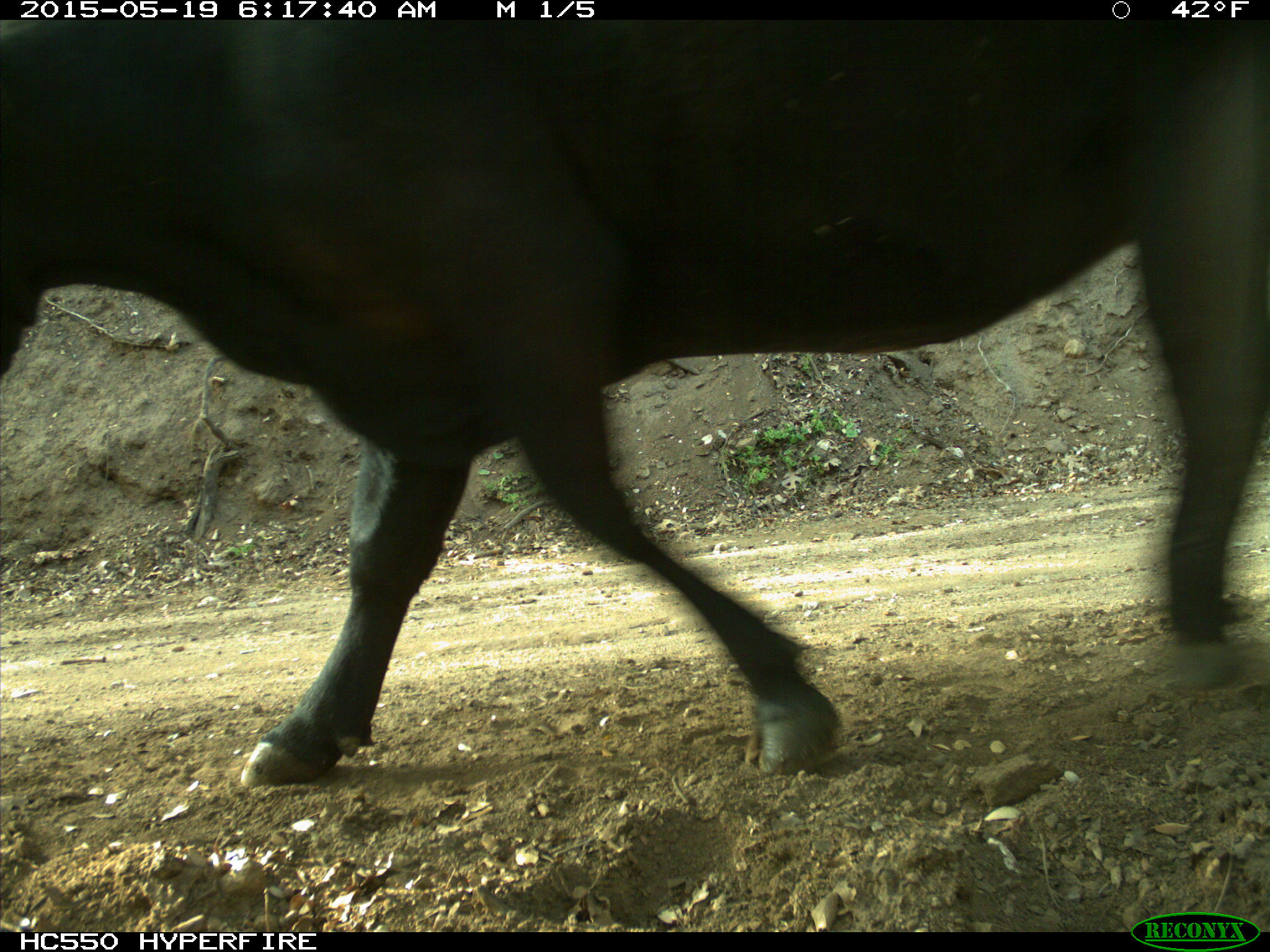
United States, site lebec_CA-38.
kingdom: Animalia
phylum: Chordata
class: Mammalia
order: Artiodactyla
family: Bovidae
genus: Bos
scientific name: Bos taurus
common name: domestic cow